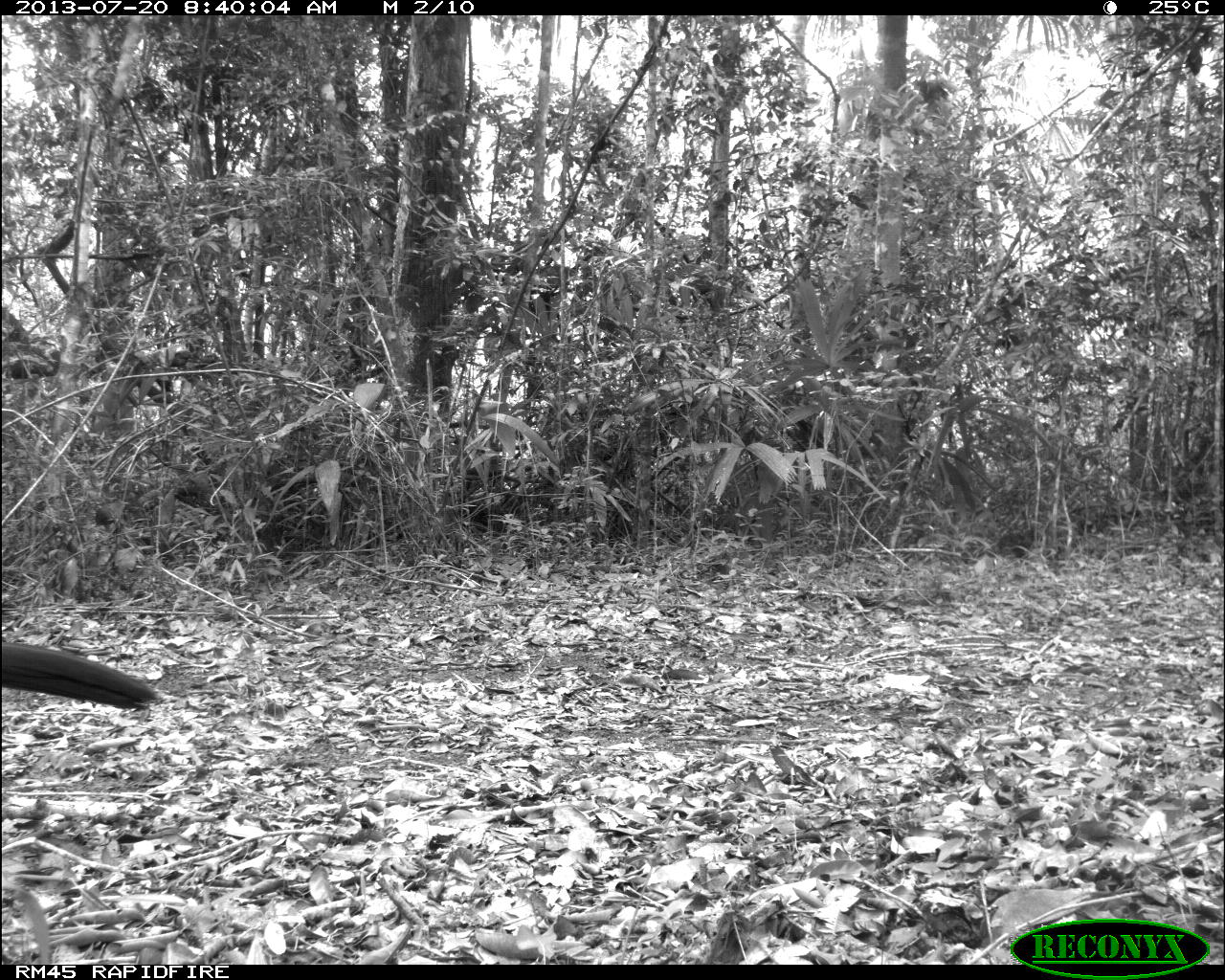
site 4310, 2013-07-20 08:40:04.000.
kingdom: Animalia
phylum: Chordata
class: Aves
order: Galliformes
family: Cracidae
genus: Crax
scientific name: Crax rubra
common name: great curassow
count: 1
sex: male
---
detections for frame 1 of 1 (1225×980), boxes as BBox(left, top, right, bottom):
crax rubra: BBox(0, 641, 158, 709)